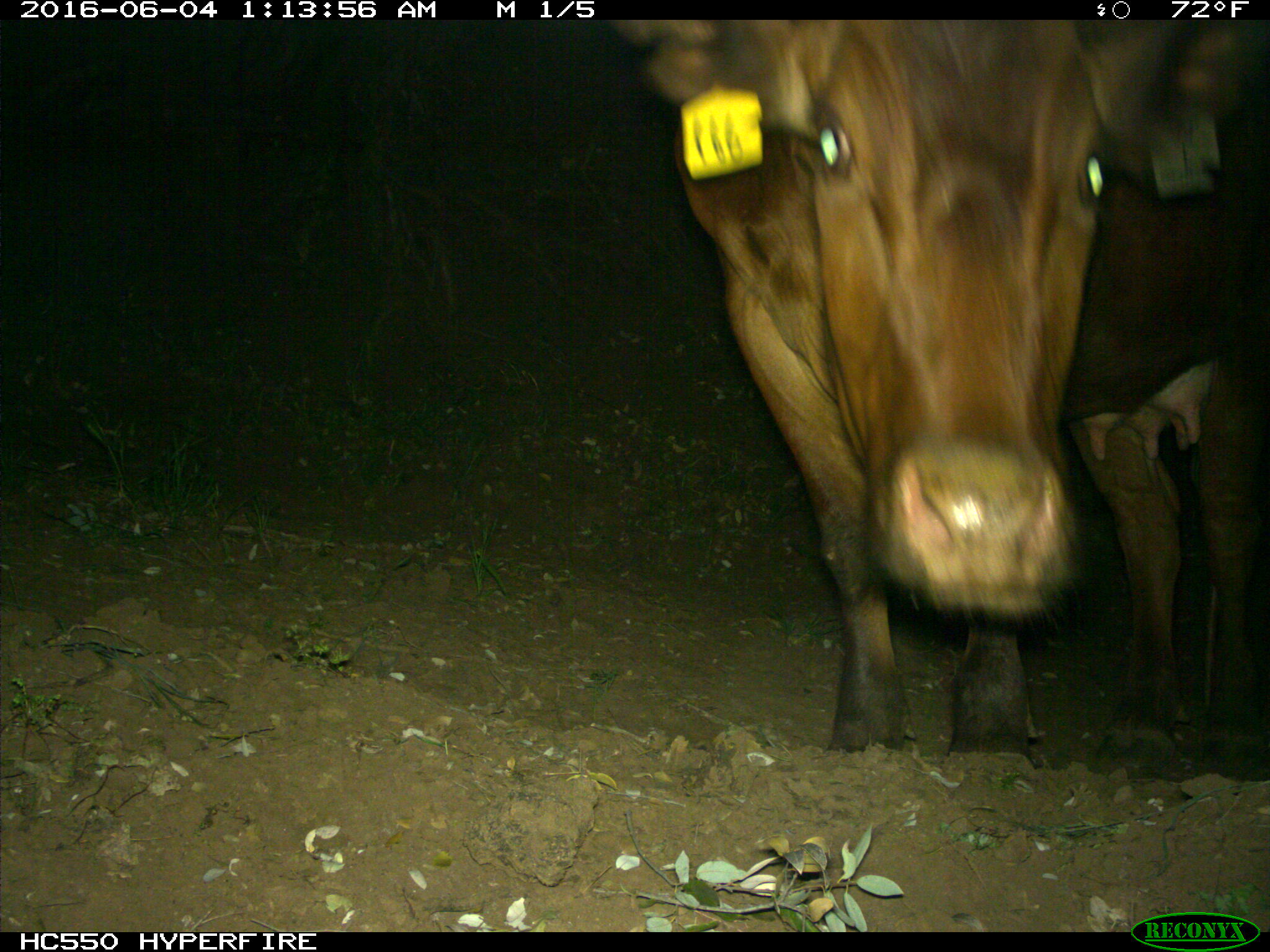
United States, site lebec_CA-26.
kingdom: Animalia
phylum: Chordata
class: Mammalia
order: Artiodactyla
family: Bovidae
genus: Bos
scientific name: Bos taurus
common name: domestic cow